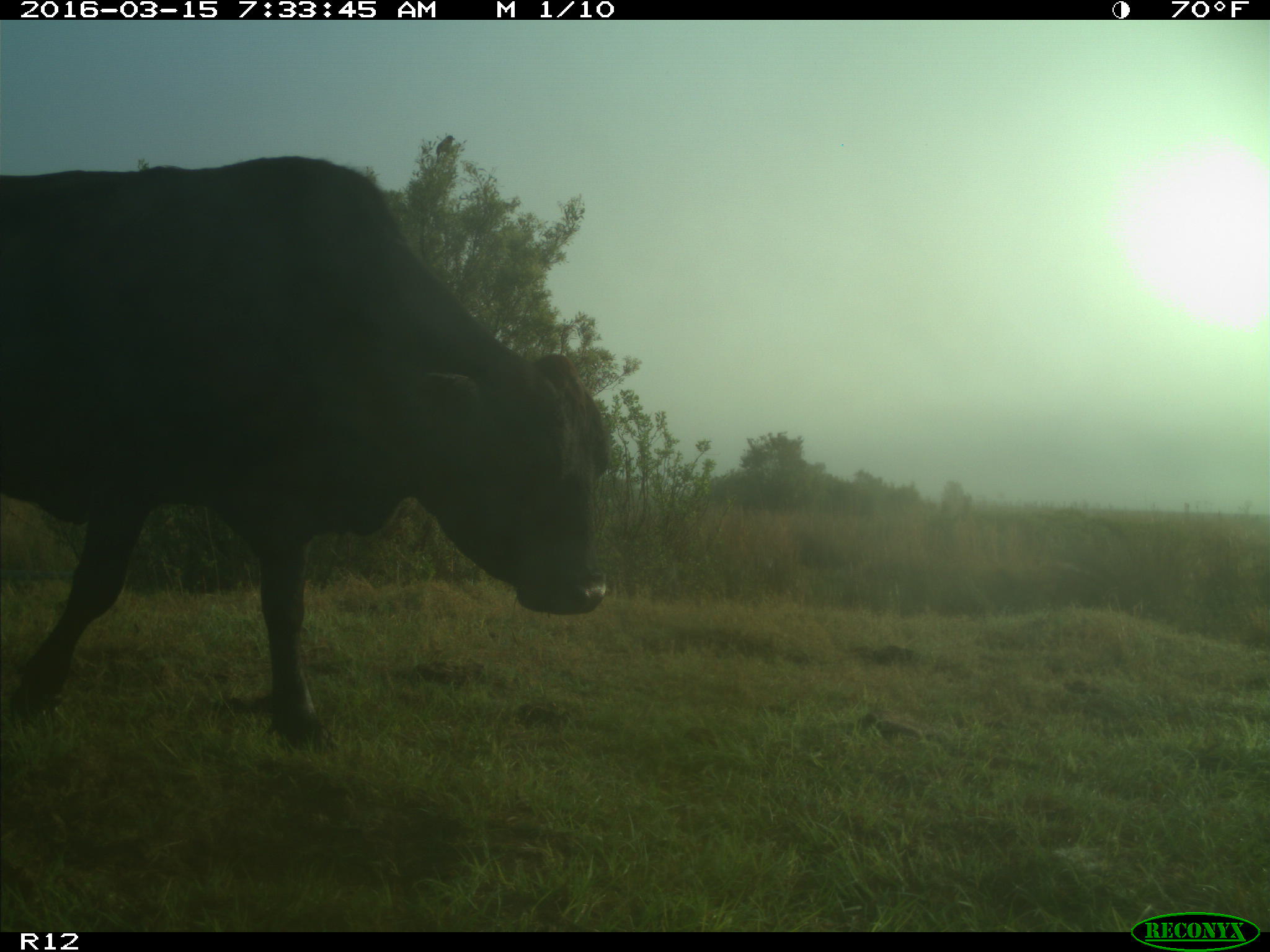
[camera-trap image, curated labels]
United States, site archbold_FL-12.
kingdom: Animalia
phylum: Chordata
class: Mammalia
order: Artiodactyla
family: Bovidae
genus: Bos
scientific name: Bos taurus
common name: domestic cow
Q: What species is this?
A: Bos taurus (domestic cow).